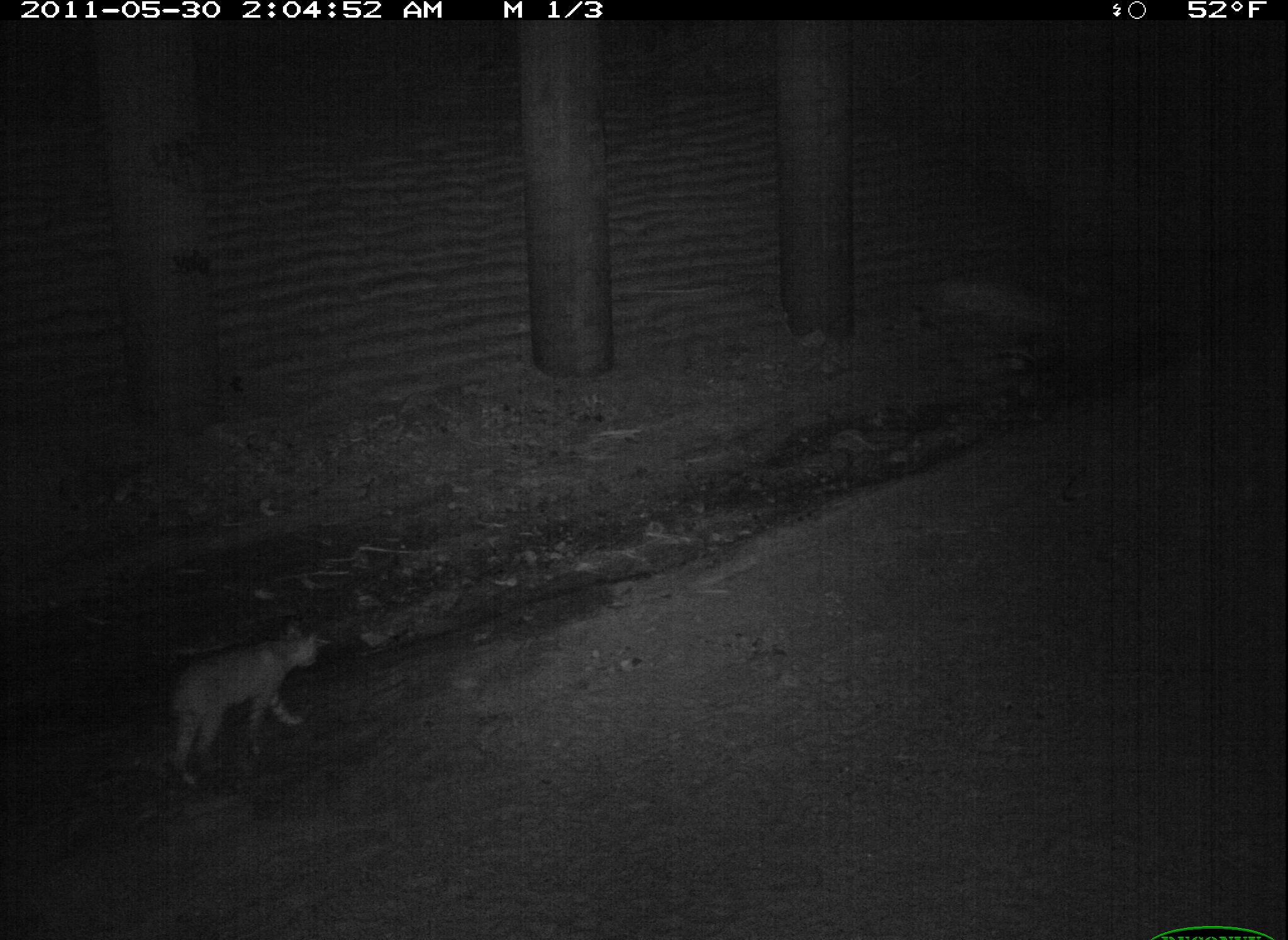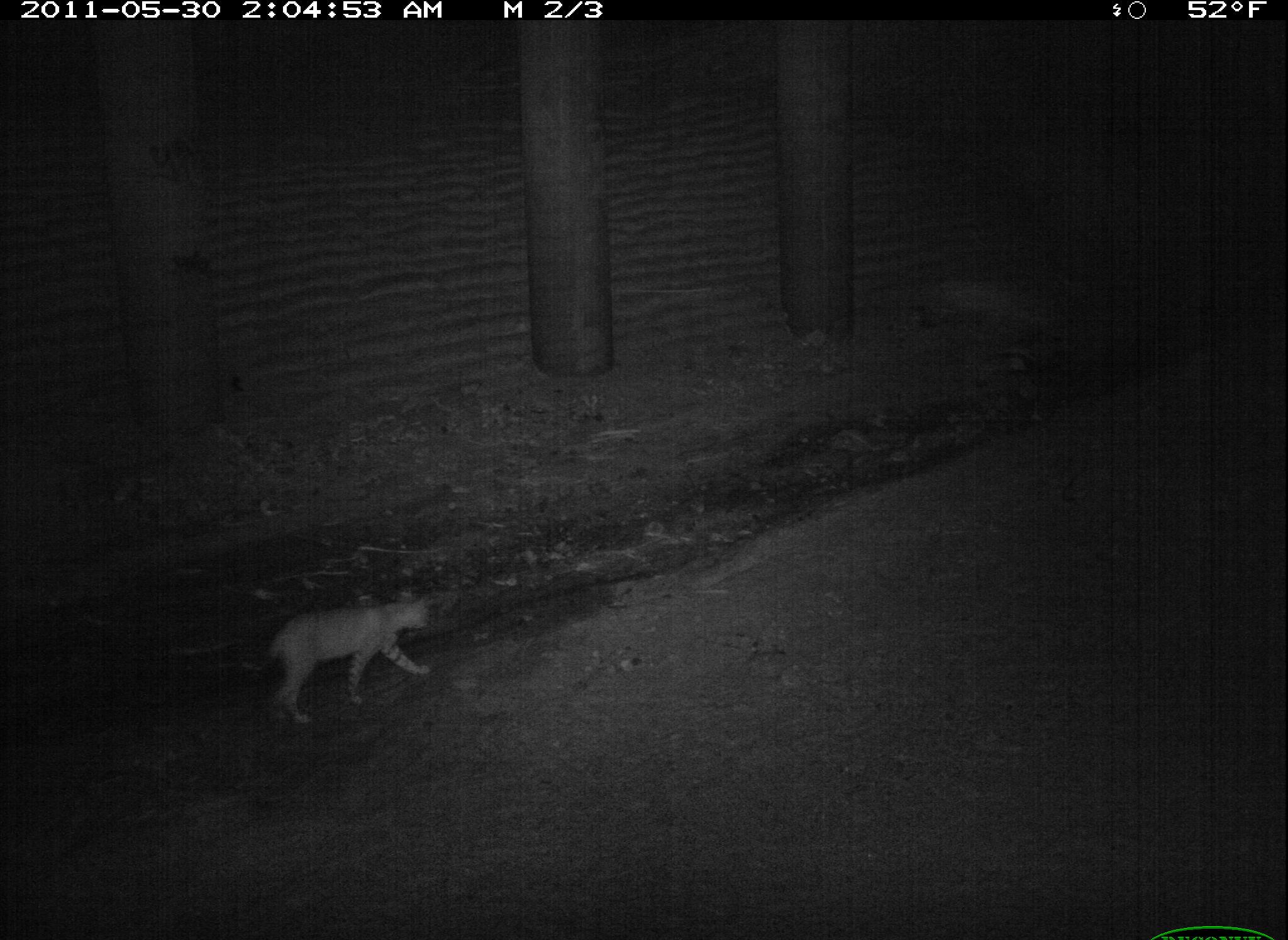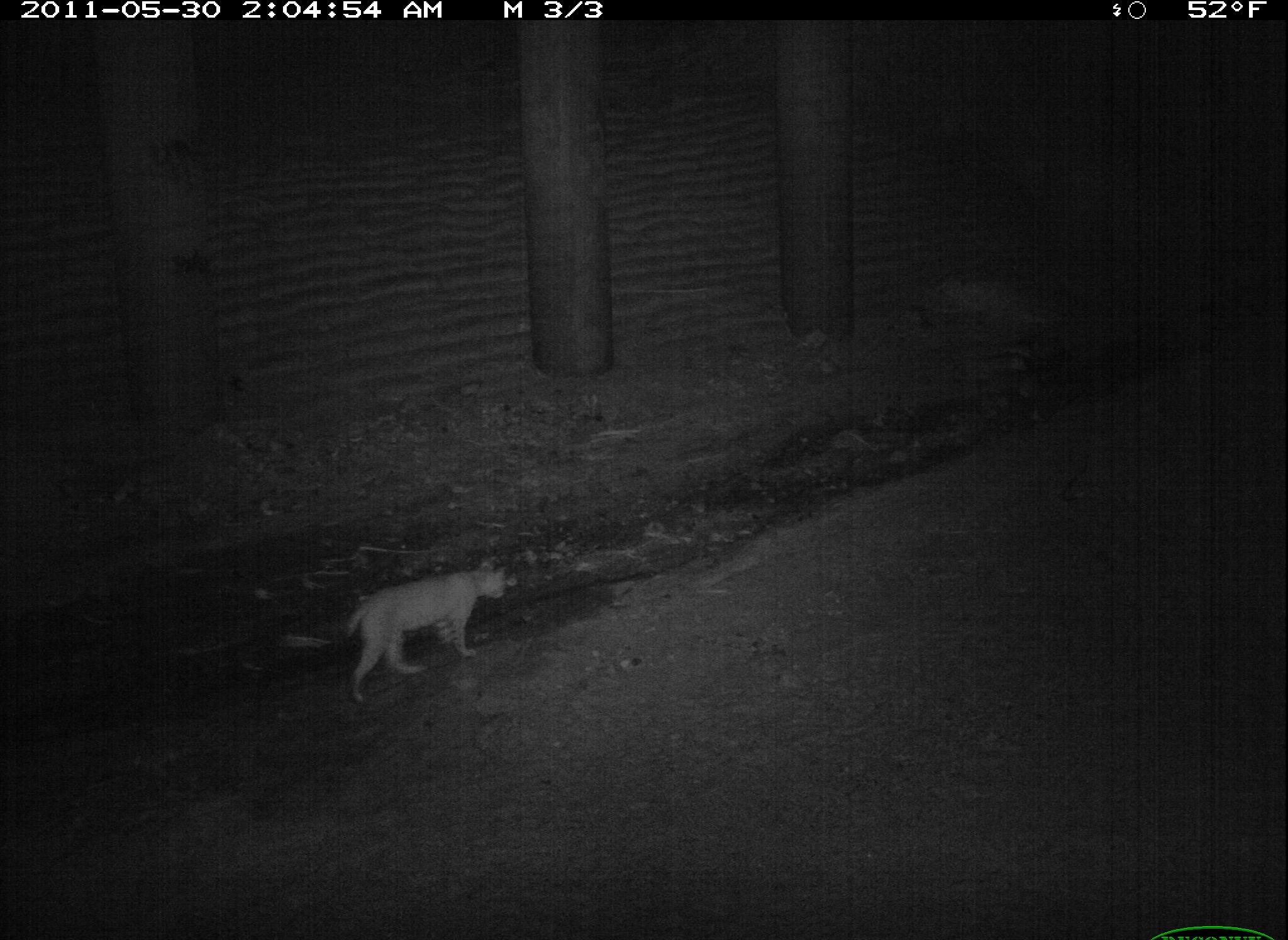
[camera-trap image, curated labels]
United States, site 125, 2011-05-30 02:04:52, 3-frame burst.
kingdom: Animalia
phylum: Chordata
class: Mammalia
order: Carnivora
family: Felidae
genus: Lynx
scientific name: Lynx rufus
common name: bobcat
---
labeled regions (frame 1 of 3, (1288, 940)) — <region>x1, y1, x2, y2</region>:
bobcat: <region>158, 615, 333, 797</region>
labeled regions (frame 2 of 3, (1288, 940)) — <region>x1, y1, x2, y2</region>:
bobcat: <region>259, 581, 441, 734</region>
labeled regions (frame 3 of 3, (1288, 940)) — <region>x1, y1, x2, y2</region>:
bobcat: <region>338, 550, 518, 709</region>